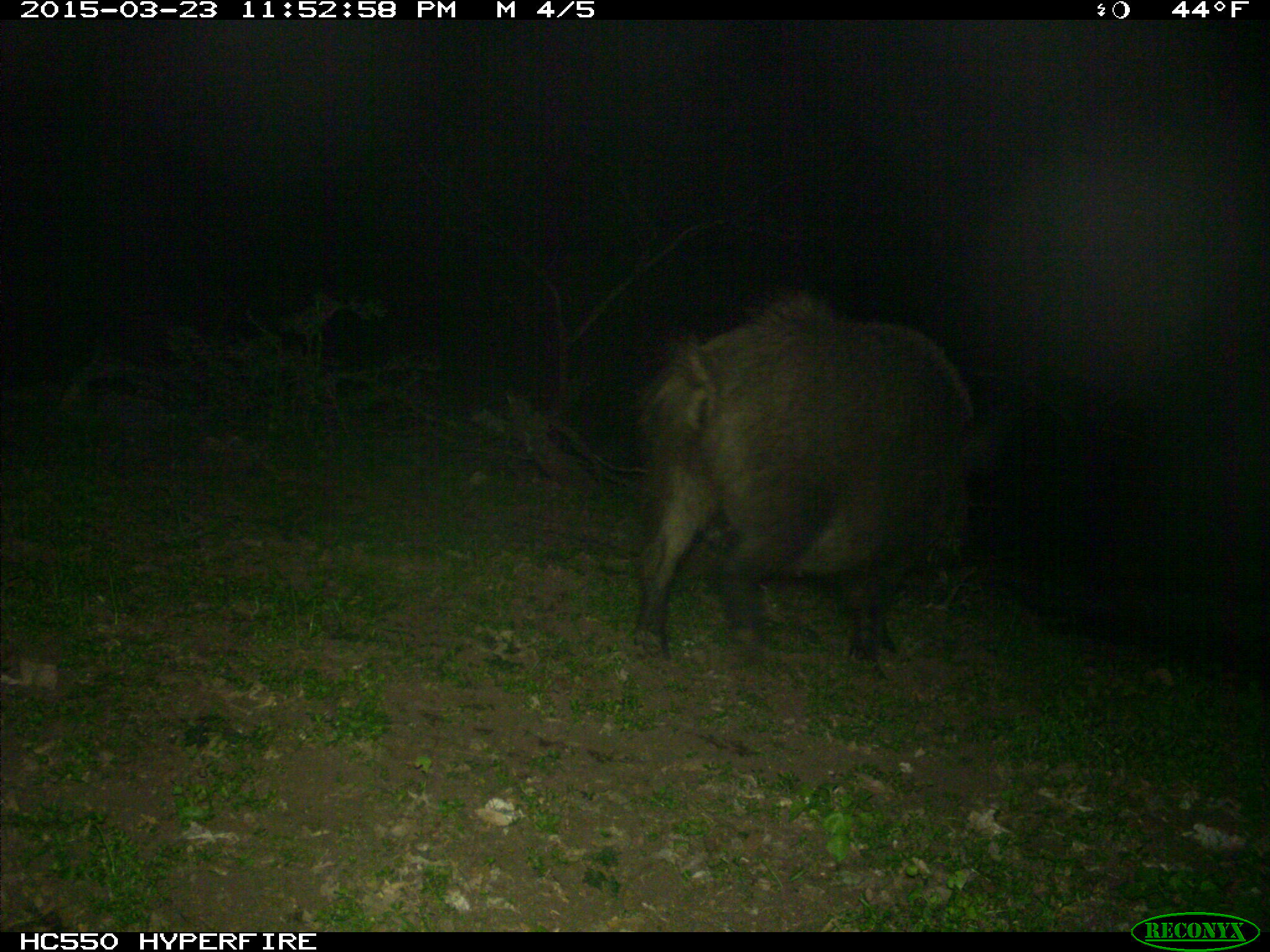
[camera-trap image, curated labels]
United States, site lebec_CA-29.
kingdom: Animalia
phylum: Chordata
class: Mammalia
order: Artiodactyla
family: Suidae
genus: Sus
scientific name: Sus scrofa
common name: wild boar